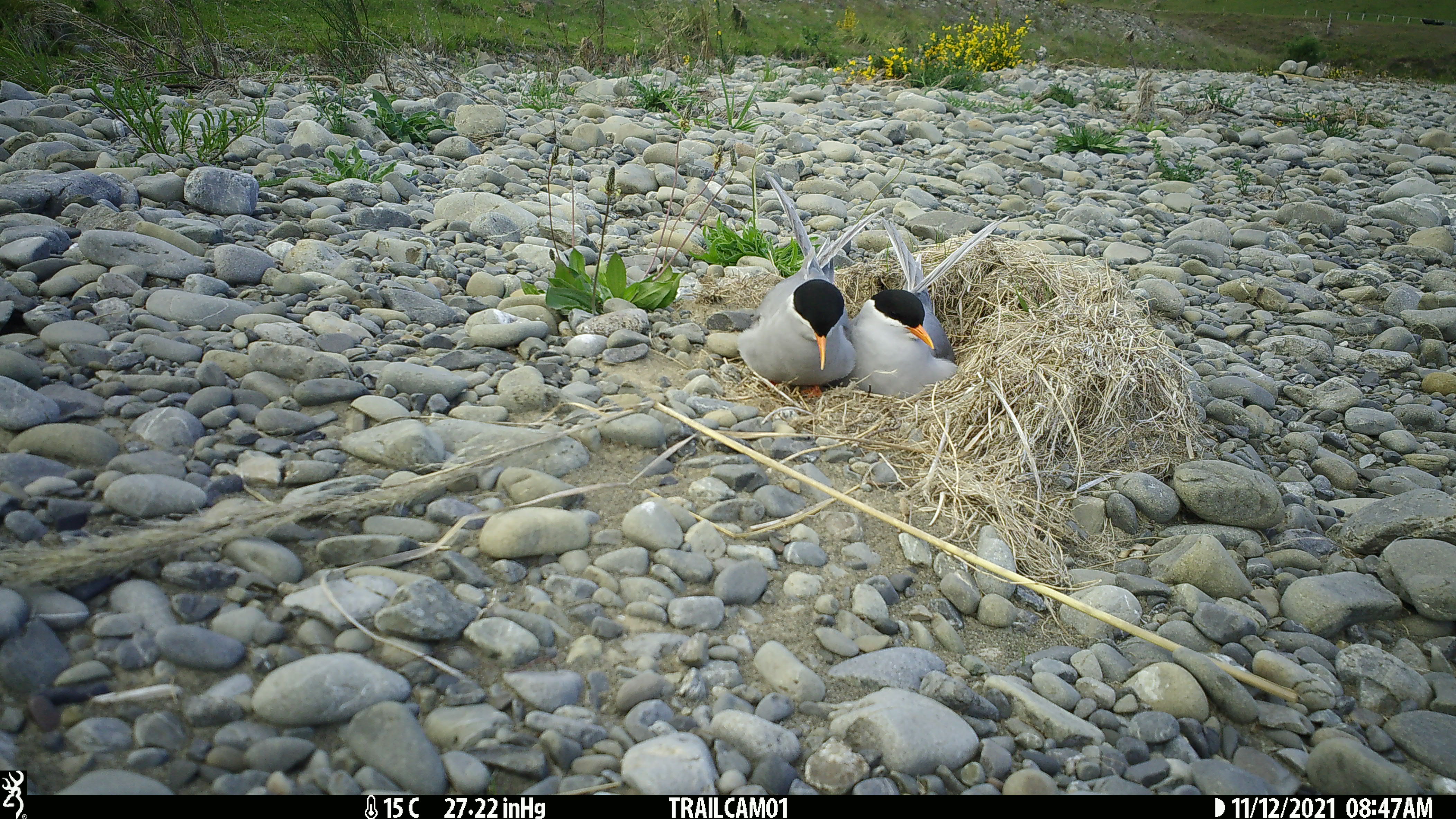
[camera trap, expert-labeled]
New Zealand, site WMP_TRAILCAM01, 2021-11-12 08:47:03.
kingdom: Animalia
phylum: Chordata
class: Aves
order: Charadriiformes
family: Laridae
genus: Chlidonias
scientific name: Chlidonias albostriatus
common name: black-fronted tern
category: black fronted tern